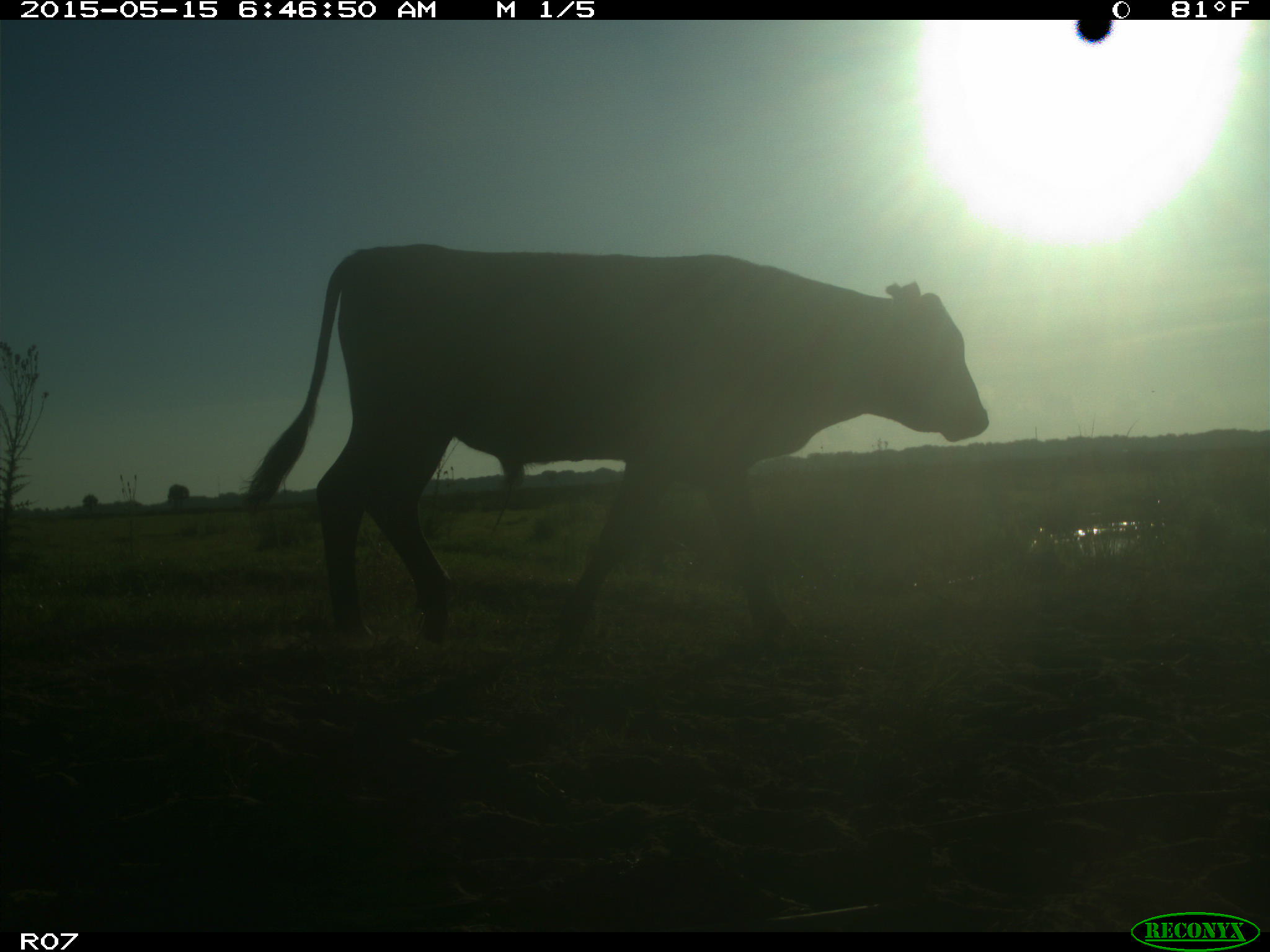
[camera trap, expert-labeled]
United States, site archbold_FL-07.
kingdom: Animalia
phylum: Chordata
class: Mammalia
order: Artiodactyla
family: Bovidae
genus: Bos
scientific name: Bos taurus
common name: domestic cow